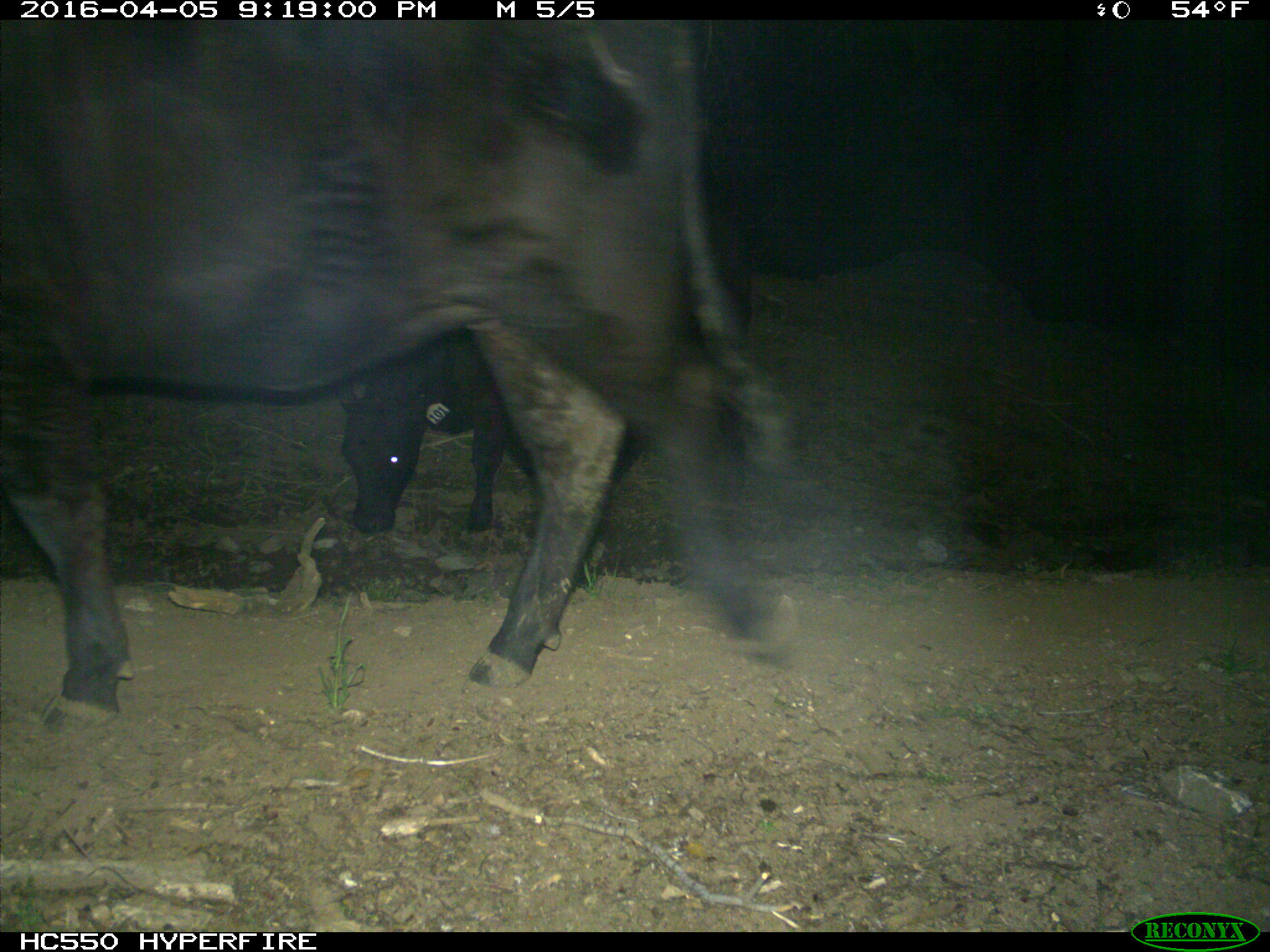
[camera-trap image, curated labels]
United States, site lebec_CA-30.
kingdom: Animalia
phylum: Chordata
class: Mammalia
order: Artiodactyla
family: Bovidae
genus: Bos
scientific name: Bos taurus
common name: domestic cow